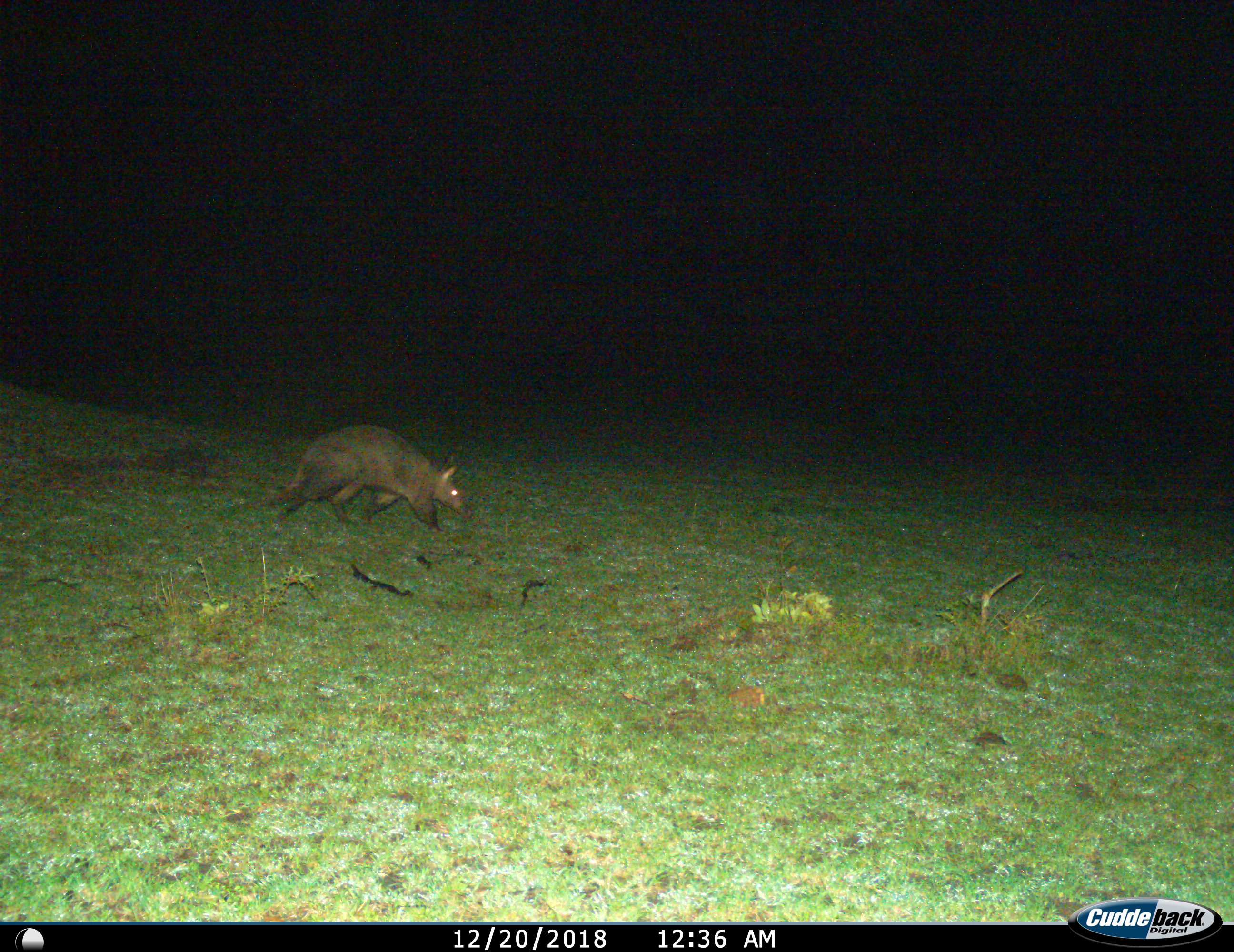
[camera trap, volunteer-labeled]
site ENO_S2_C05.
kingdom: Animalia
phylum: Chordata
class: Mammalia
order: Tubulidentata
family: Orycteropodidae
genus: Orycteropus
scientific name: Orycteropus afer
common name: aardvark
Aardvark (Orycteropus afer), count 1. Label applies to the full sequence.